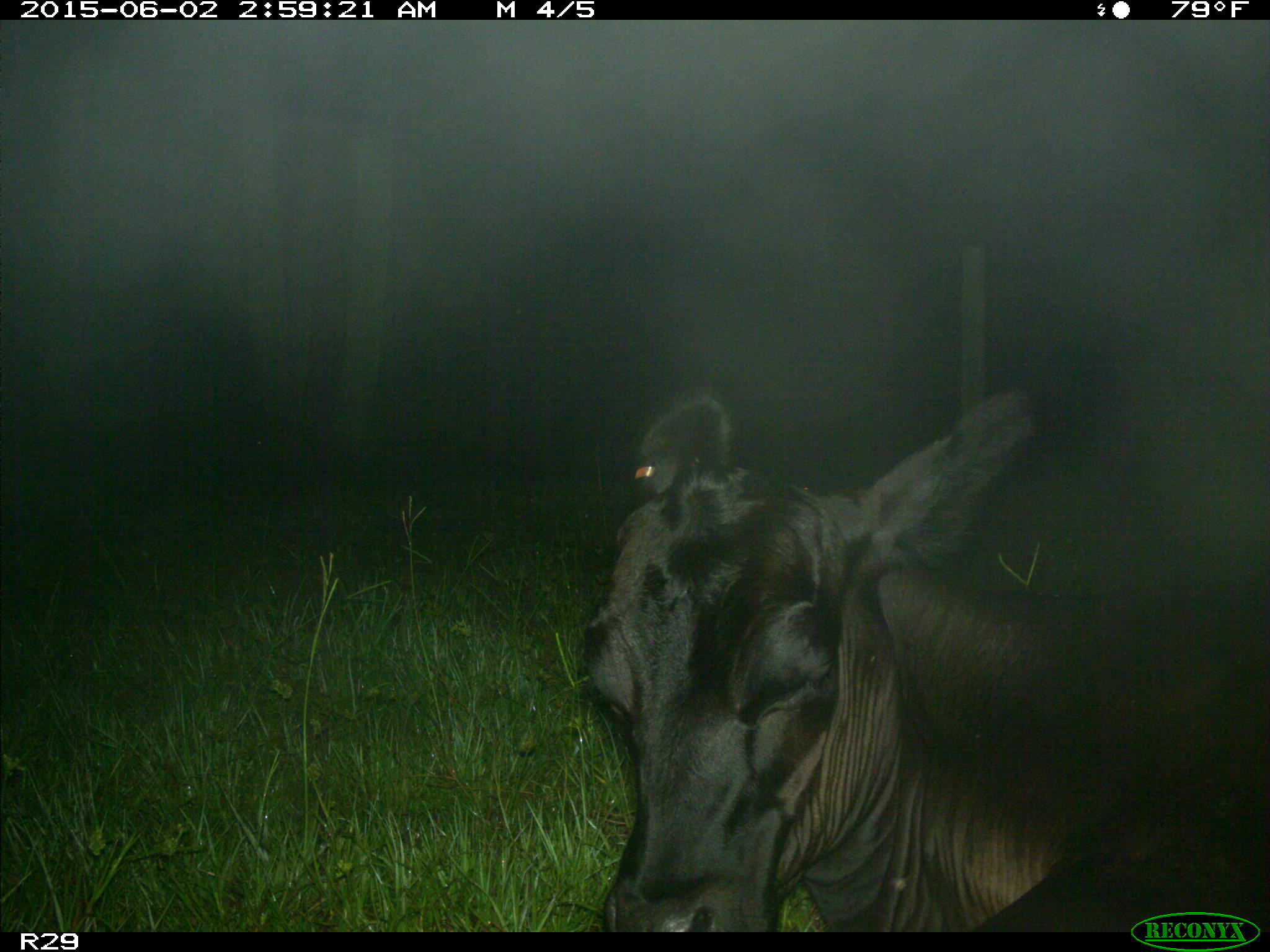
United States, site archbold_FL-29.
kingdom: Animalia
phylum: Chordata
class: Mammalia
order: Artiodactyla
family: Bovidae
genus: Bos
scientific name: Bos taurus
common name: domestic cow